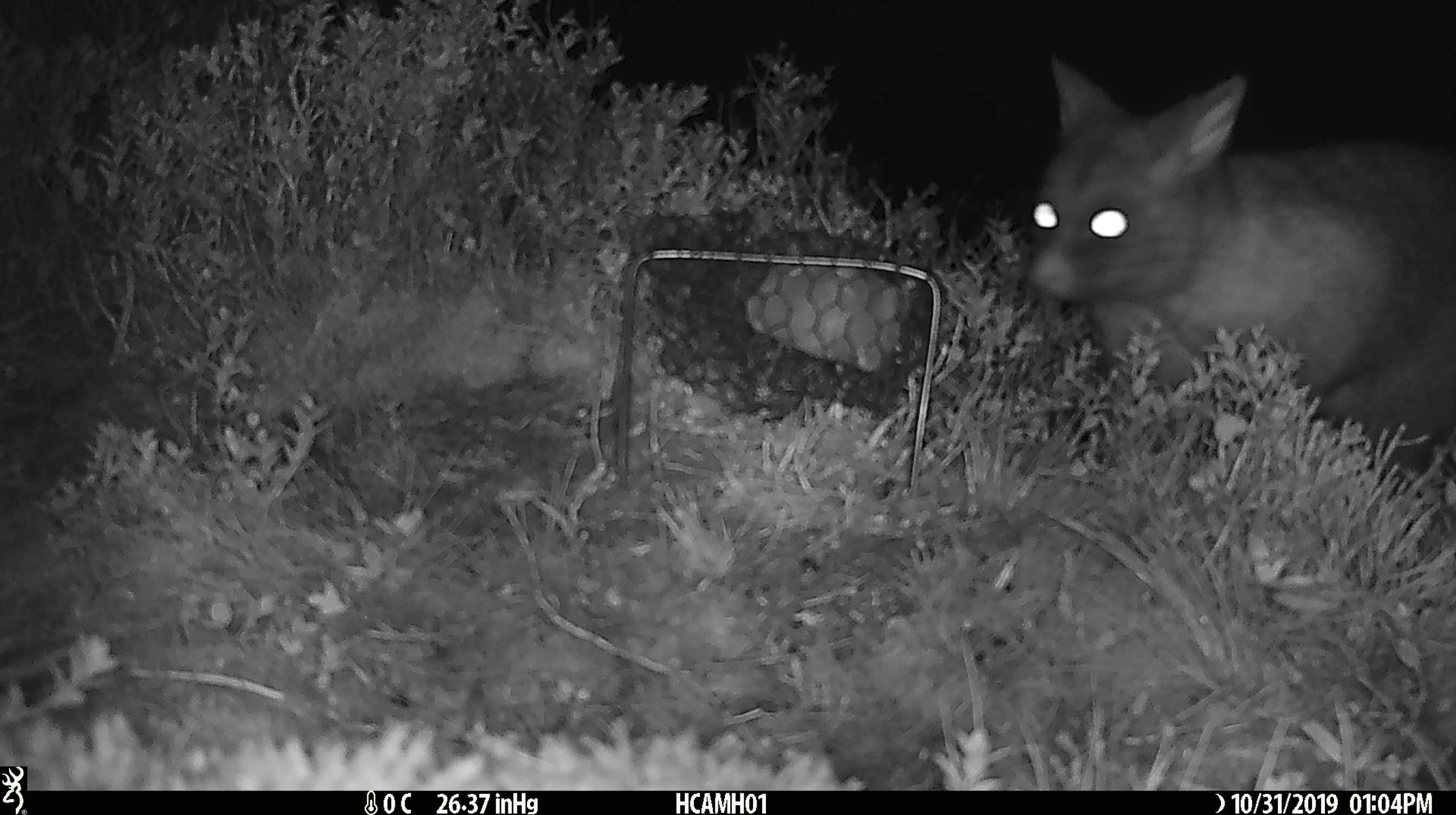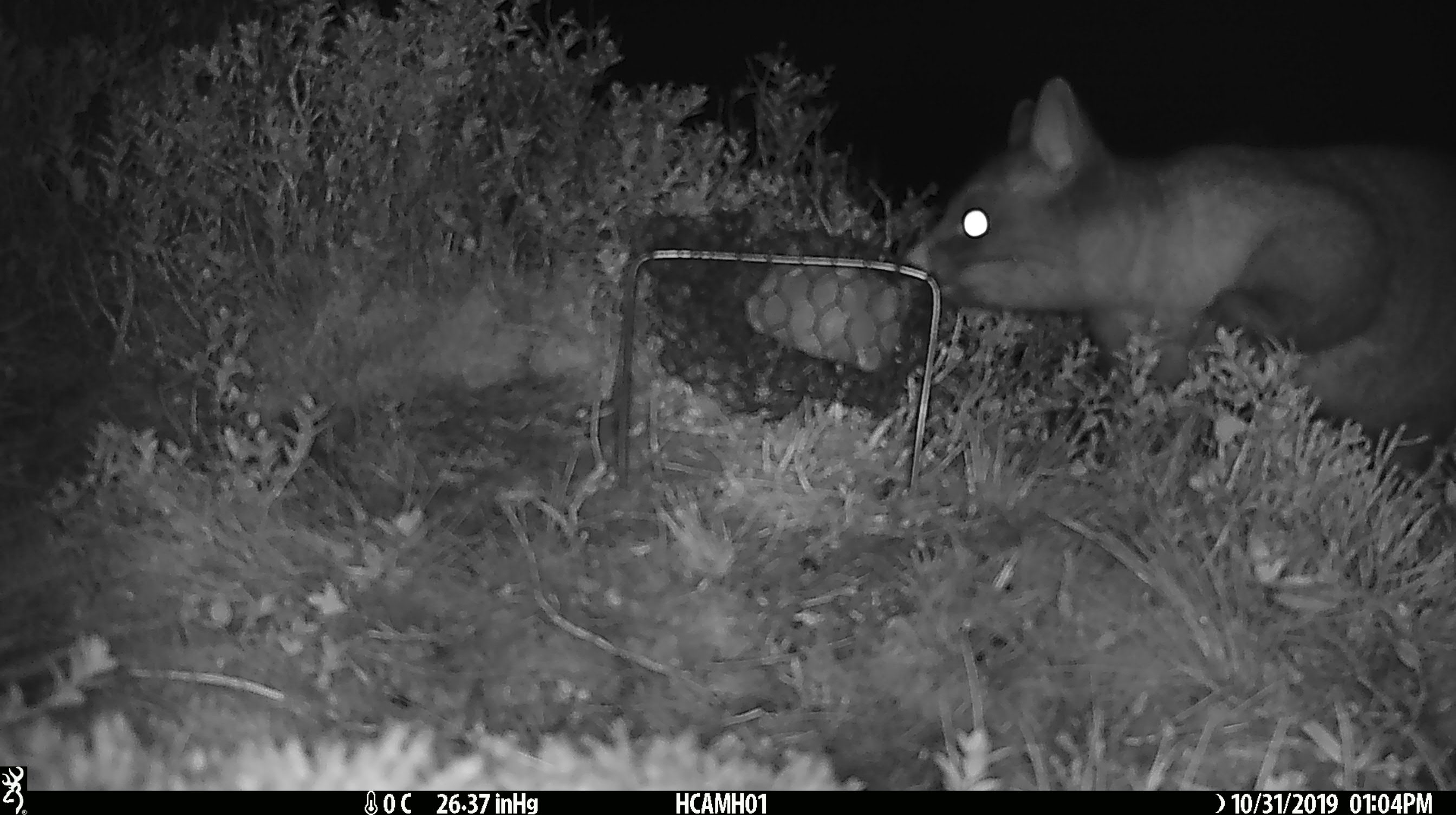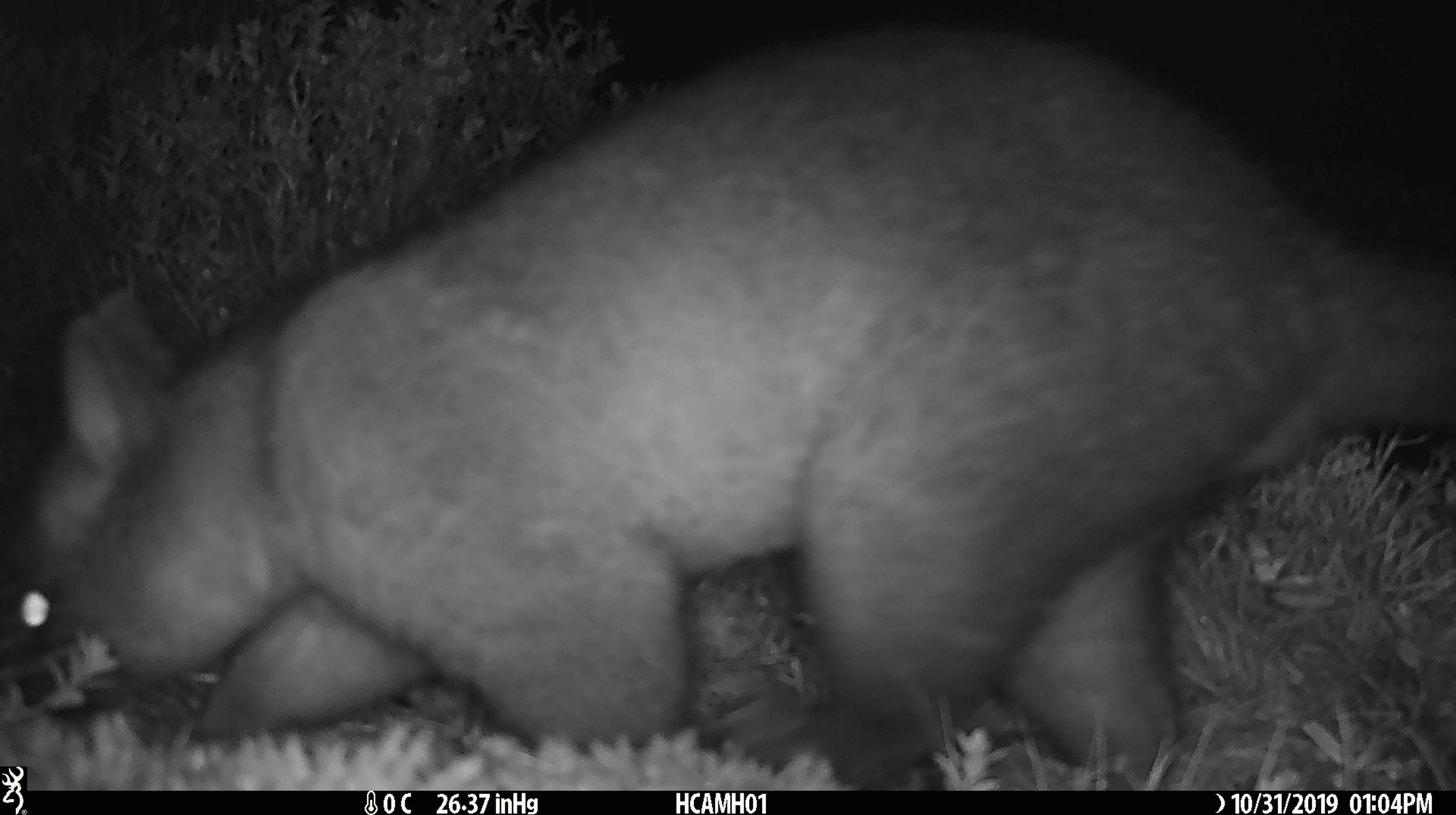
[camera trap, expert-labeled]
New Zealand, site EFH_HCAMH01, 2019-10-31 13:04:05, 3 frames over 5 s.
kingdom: Animalia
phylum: Chordata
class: Mammalia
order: Diprotodontia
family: Phalangeridae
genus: Trichosurus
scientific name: Trichosurus vulpecula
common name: common brushtail possum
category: possum